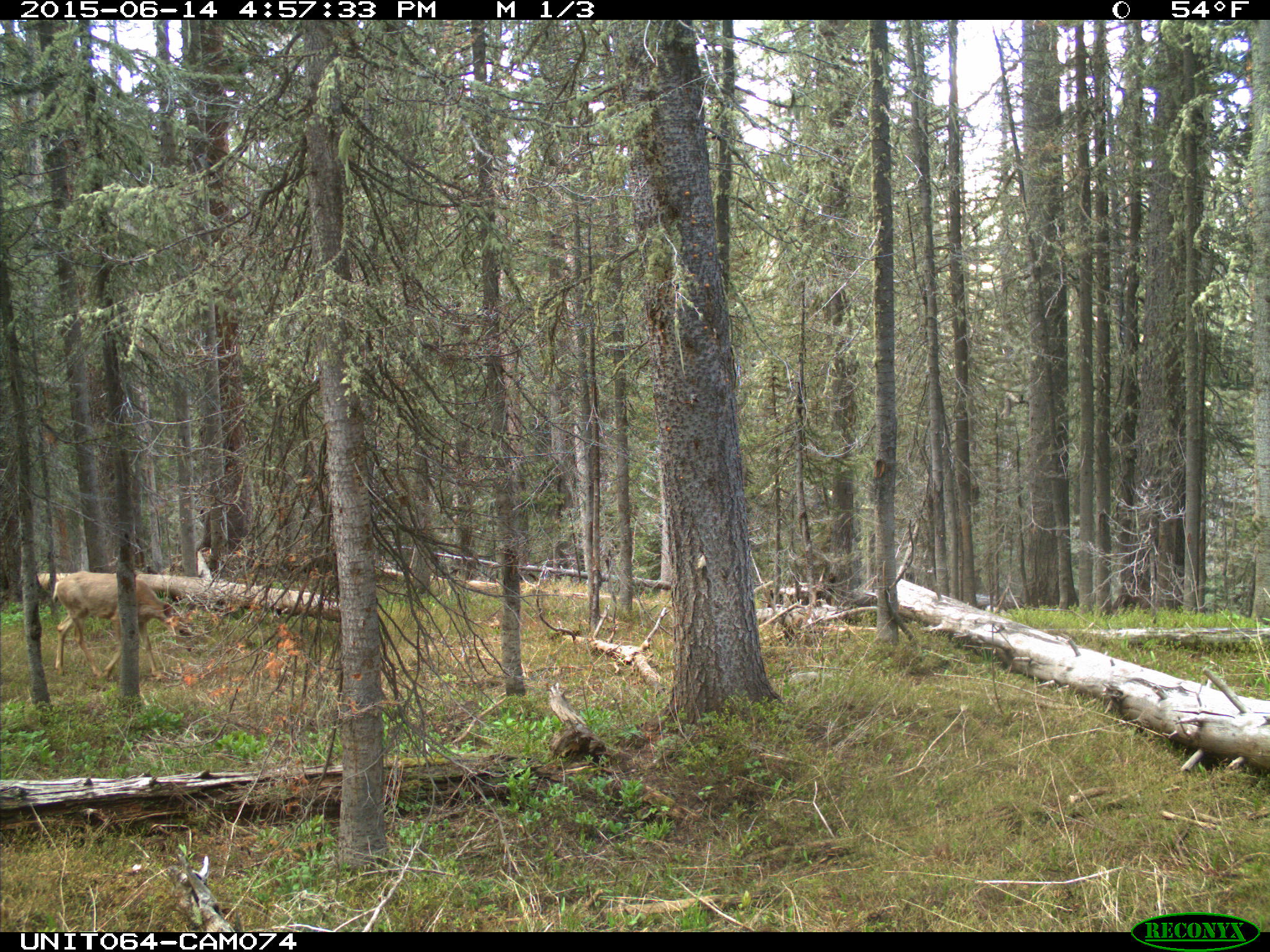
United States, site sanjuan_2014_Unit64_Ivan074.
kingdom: Animalia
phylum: Chordata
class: Mammalia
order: Artiodactyla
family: Cervidae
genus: Odocoileus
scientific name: Odocoileus hemionus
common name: mule deer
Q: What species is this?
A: Odocoileus hemionus (mule deer).